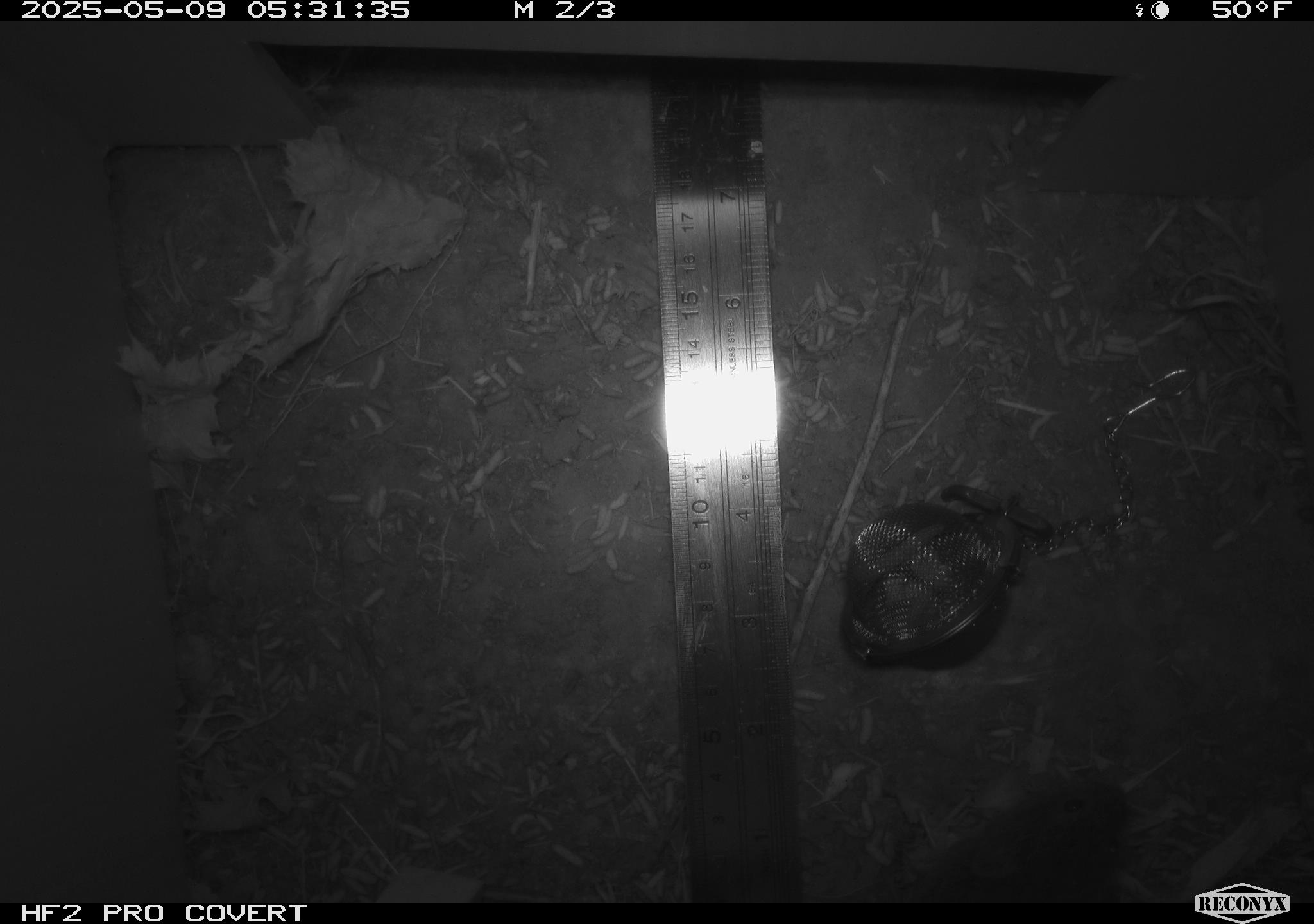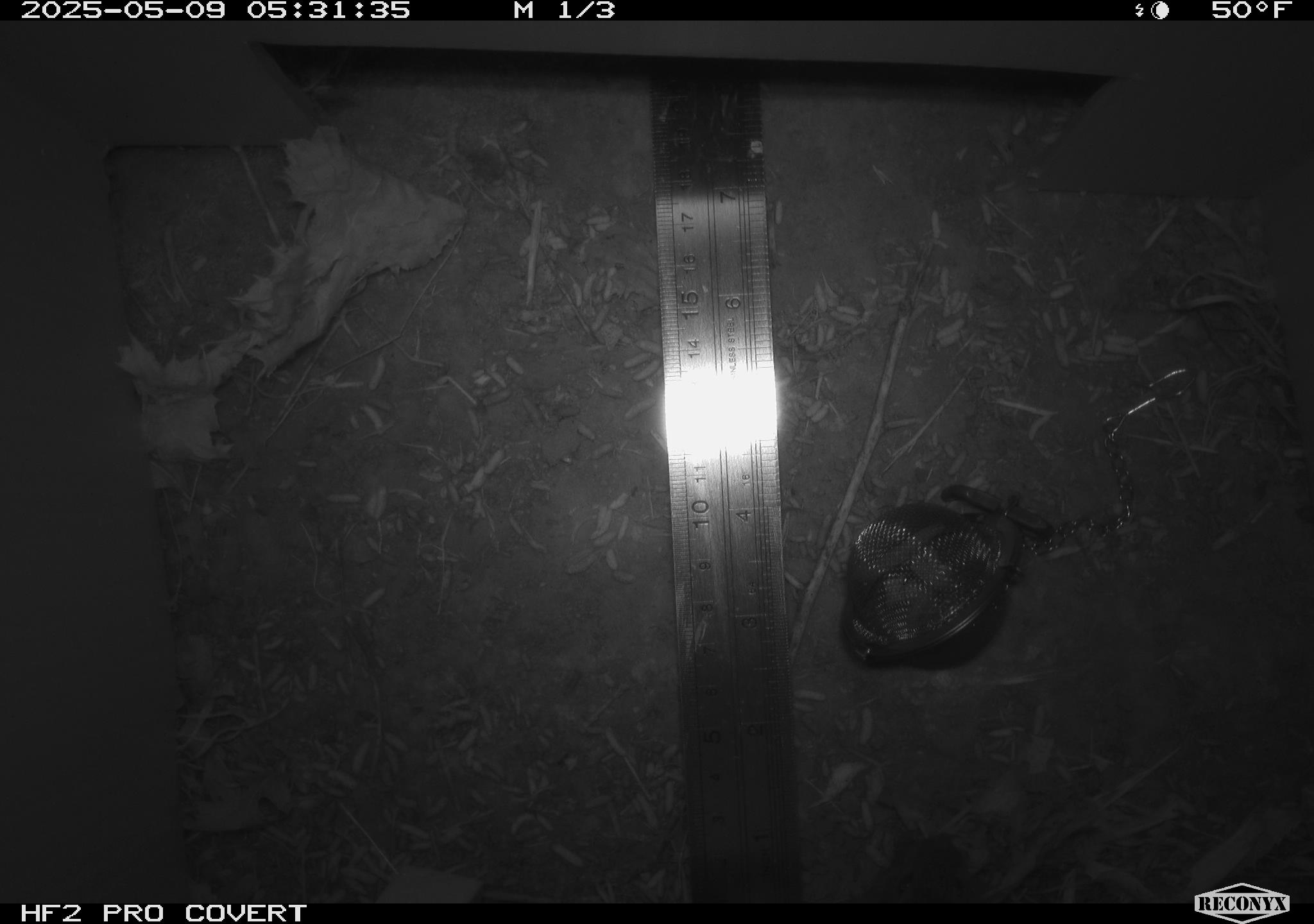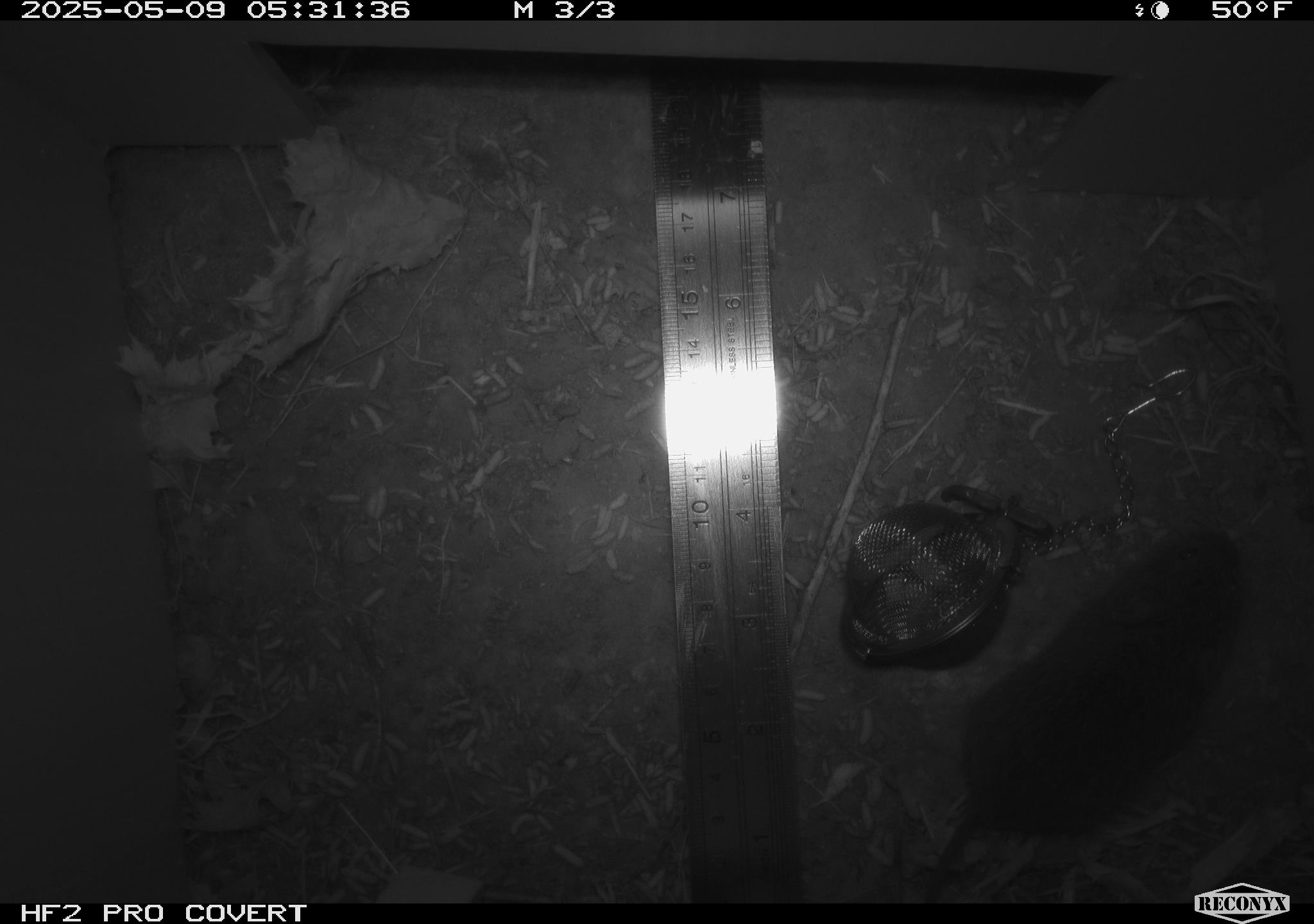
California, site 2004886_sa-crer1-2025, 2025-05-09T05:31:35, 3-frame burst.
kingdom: Animalia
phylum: Chordata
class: Mammalia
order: Rodentia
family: Cricetidae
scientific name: Arvicolinae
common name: voles, lemmings, and muskrats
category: arvicolinae subfamily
Arvicolinae subfamily (voles, lemmings, and muskrats) (Arvicolinae).